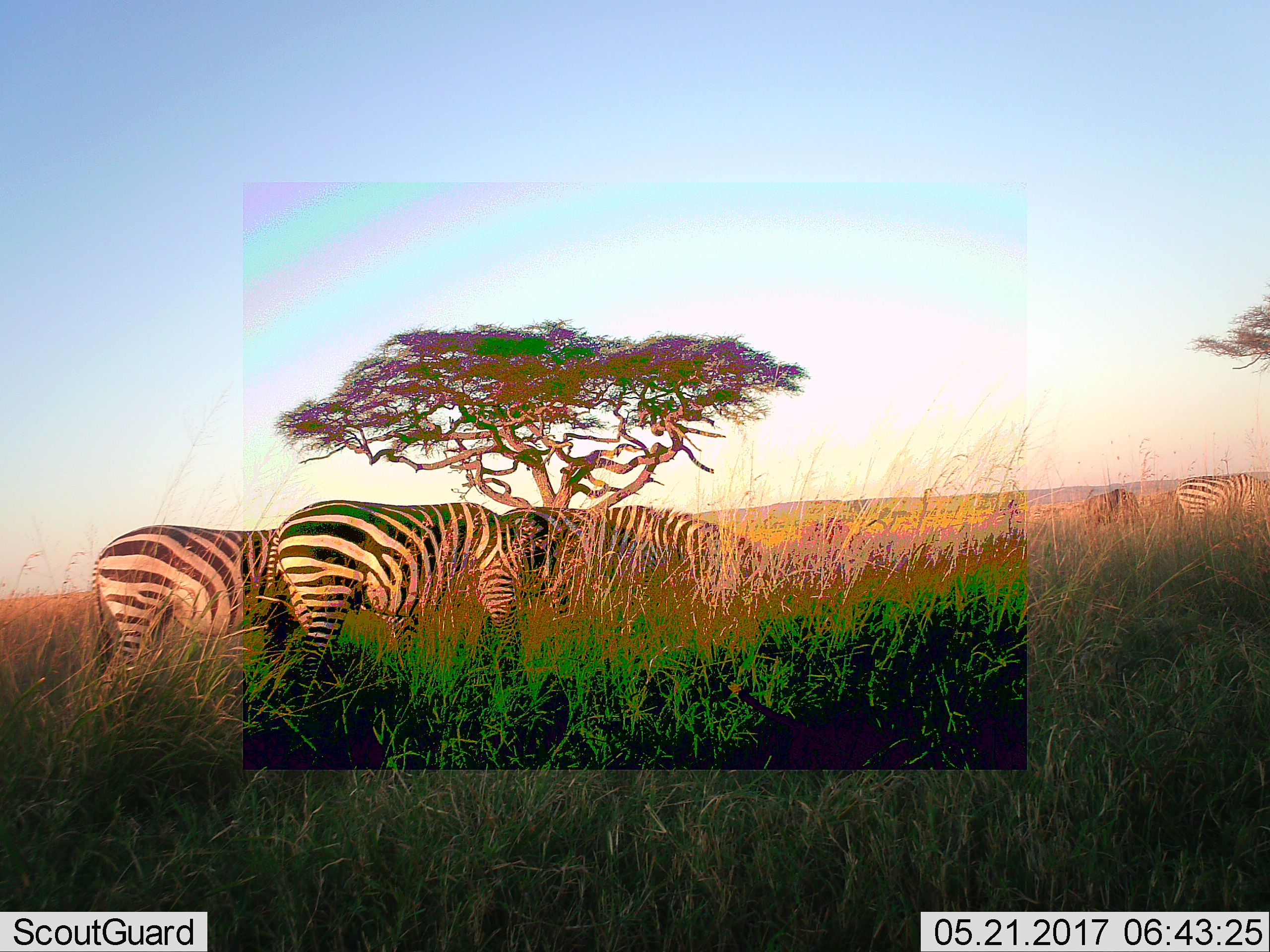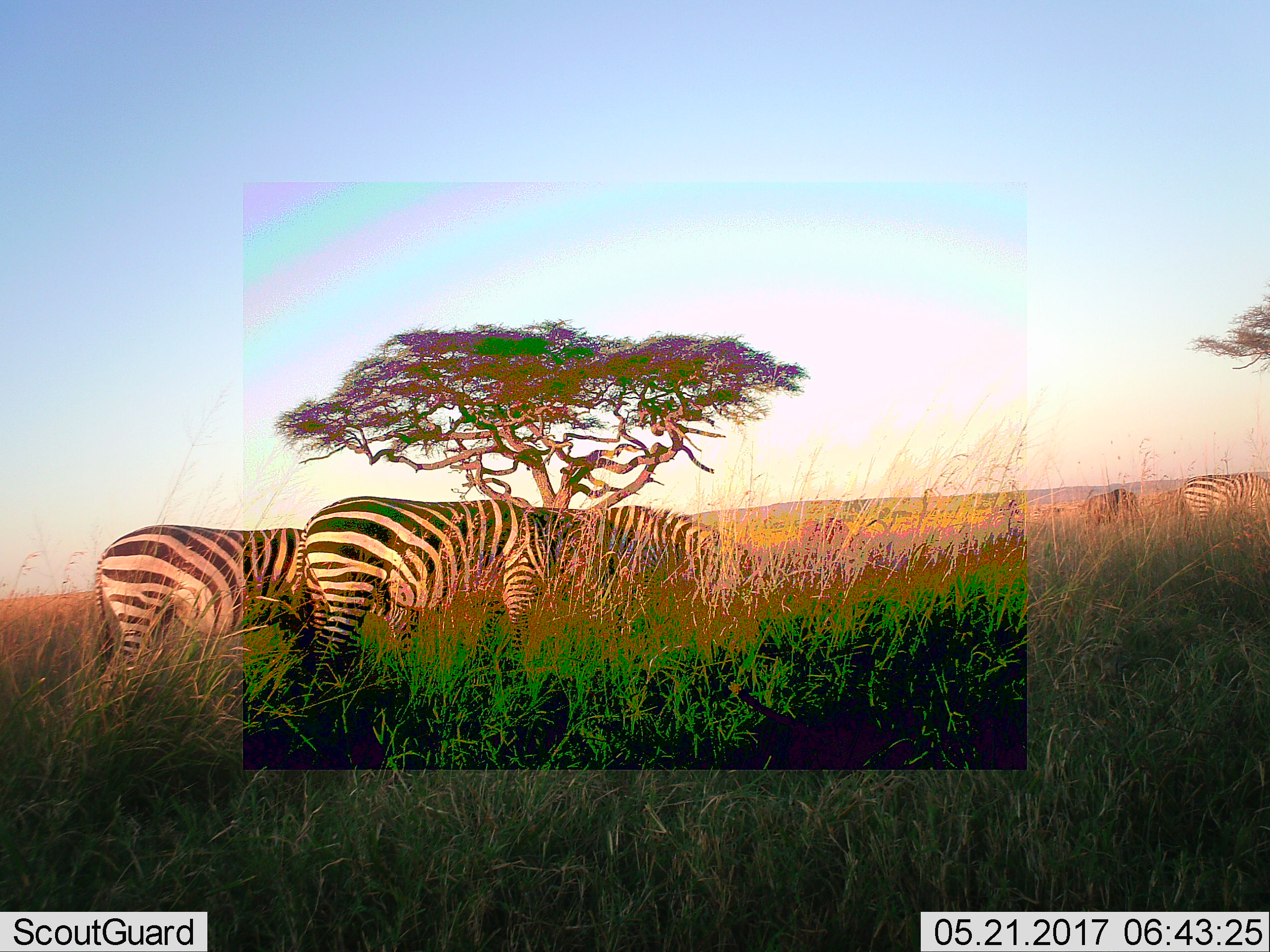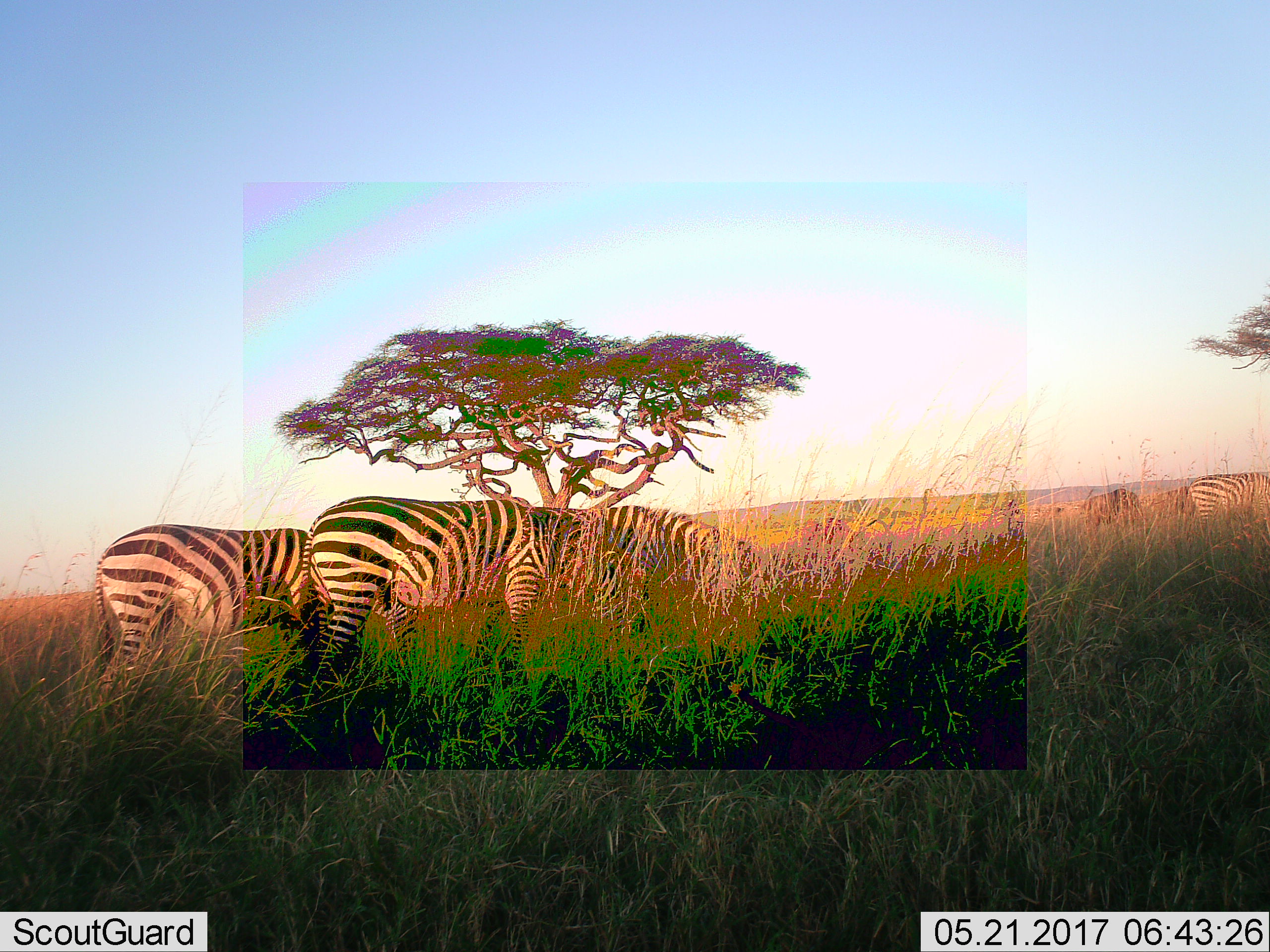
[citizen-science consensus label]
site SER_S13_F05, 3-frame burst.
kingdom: Animalia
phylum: Chordata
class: Mammalia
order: Perissodactyla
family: Equidae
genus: Equus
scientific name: Equus quagga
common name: plains zebra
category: zebraplains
Zebraplains (plains zebra) (Equus quagga), count 5. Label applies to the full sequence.